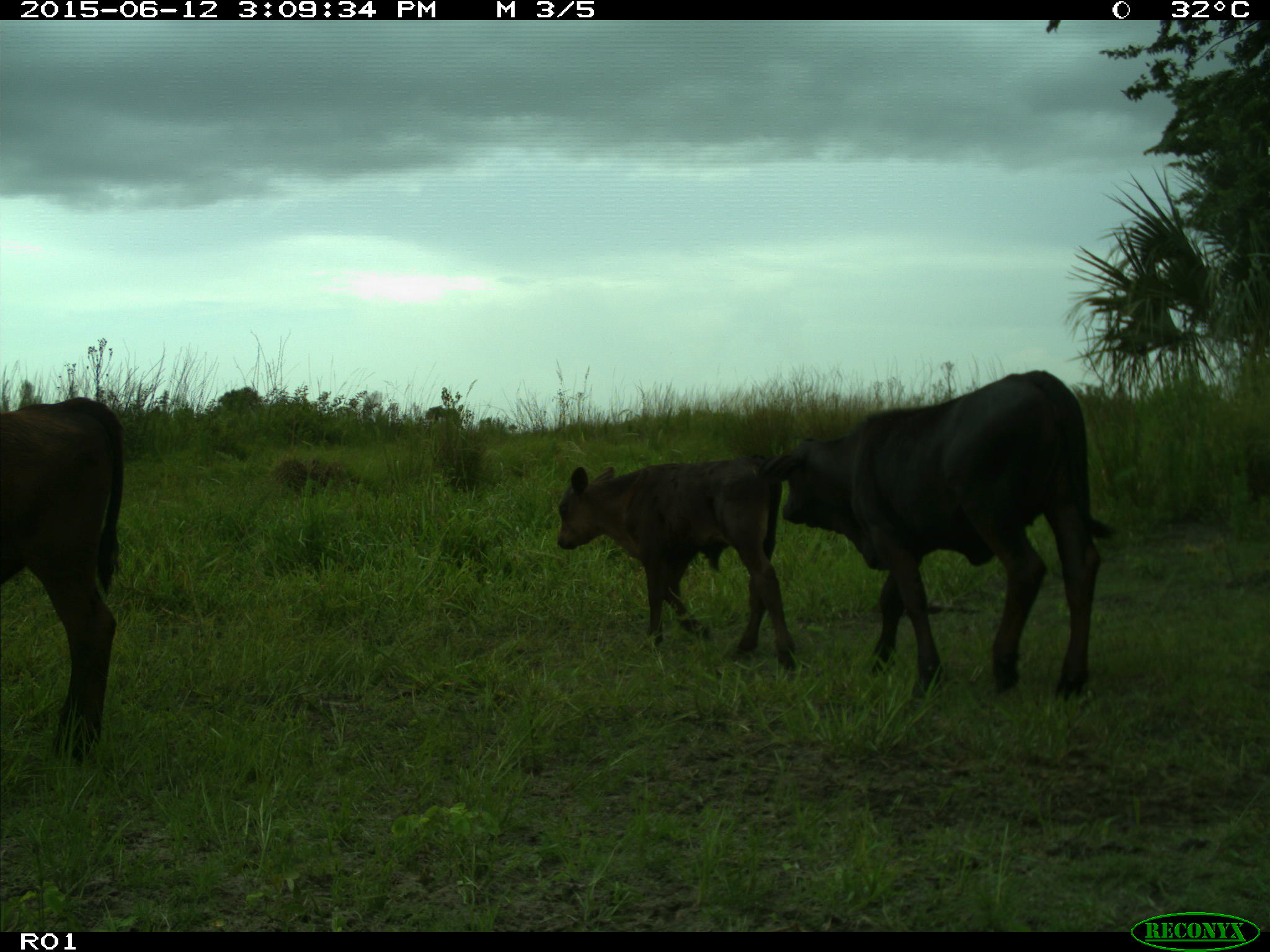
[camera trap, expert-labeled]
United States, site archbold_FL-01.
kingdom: Animalia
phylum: Chordata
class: Mammalia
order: Artiodactyla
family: Bovidae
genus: Bos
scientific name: Bos taurus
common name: domestic cow